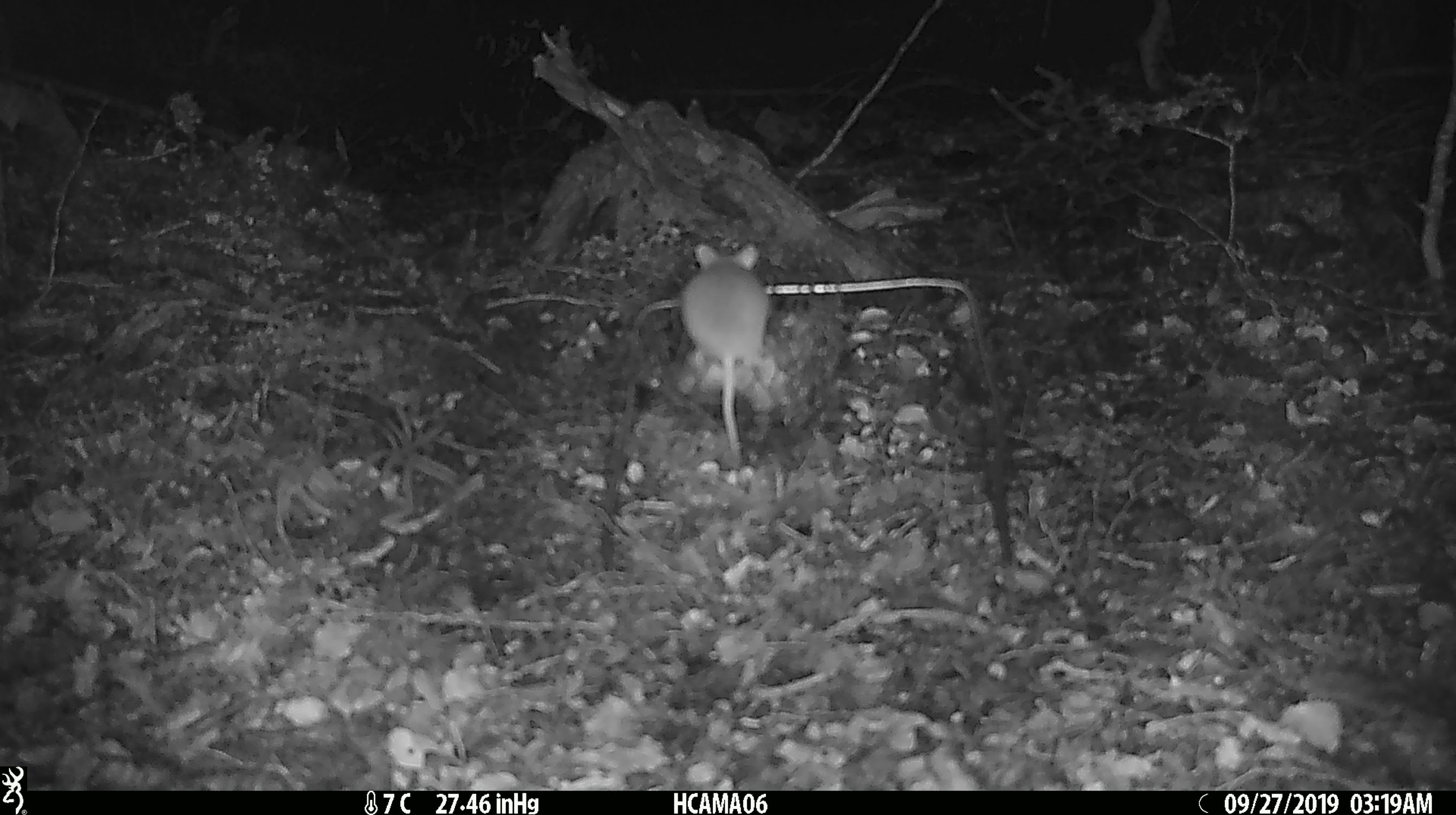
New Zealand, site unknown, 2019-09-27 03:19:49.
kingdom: Animalia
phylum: Chordata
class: Mammalia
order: Rodentia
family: Muridae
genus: Mus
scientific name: Mus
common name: mouse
Mouse (Mus).